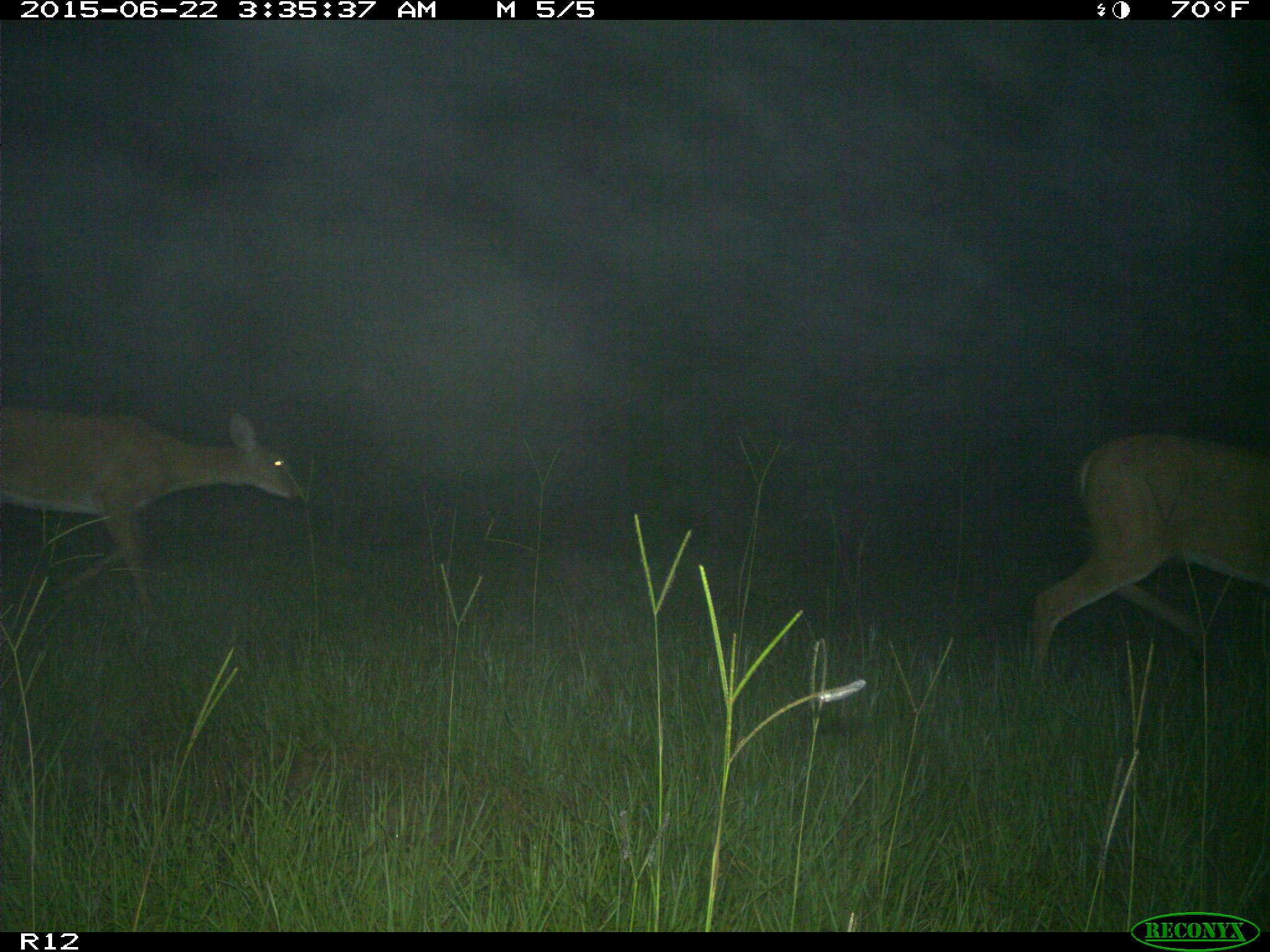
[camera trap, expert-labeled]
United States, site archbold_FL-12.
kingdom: Animalia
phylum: Chordata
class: Mammalia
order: Artiodactyla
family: Cervidae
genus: Odocoileus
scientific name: Odocoileus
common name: deer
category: unidentified deer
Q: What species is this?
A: Unidentified deer (deer) (Odocoileus).